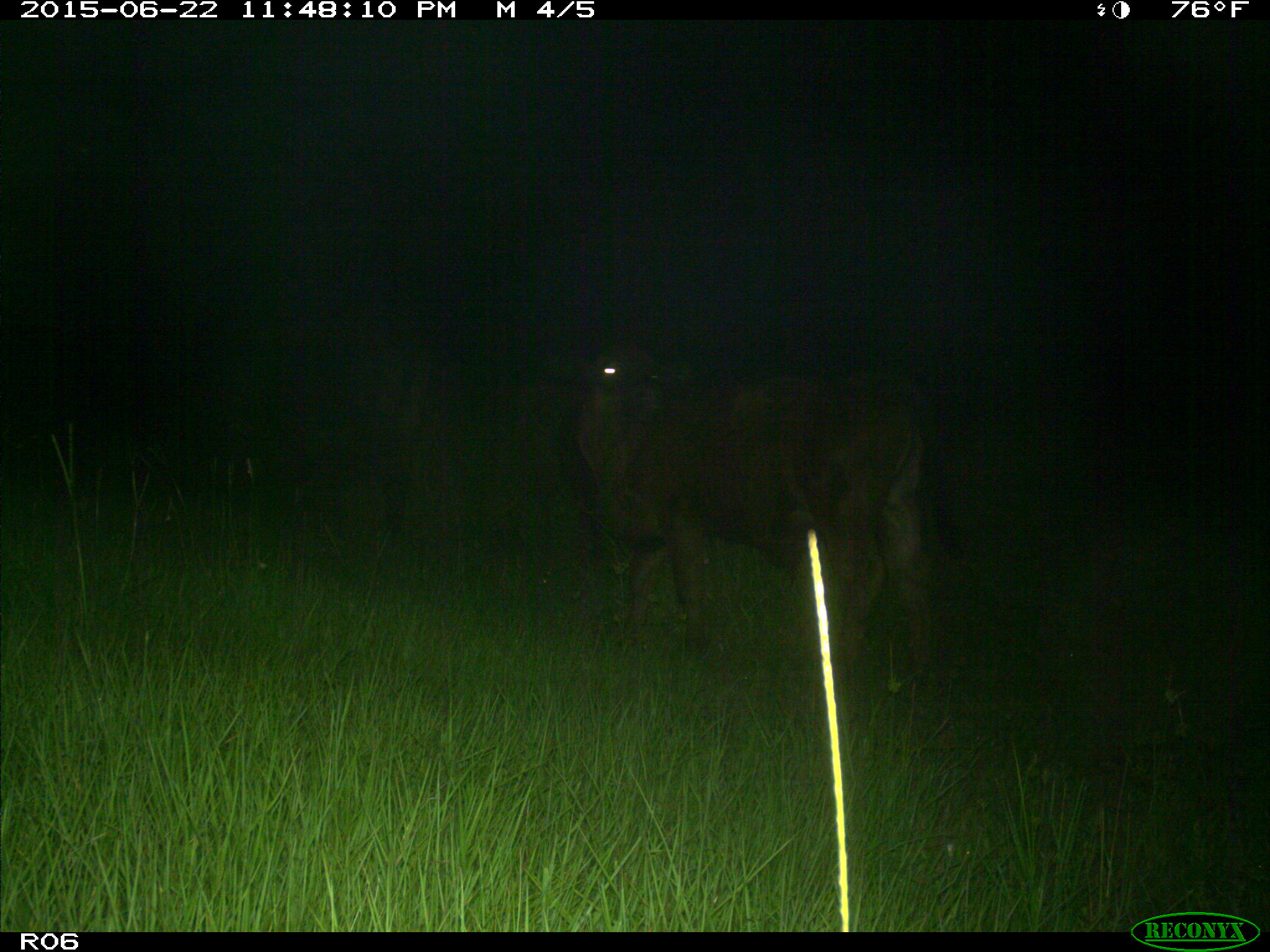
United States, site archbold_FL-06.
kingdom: Animalia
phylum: Chordata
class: Mammalia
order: Artiodactyla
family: Bovidae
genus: Bos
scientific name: Bos taurus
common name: domestic cow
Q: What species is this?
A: Bos taurus (domestic cow).